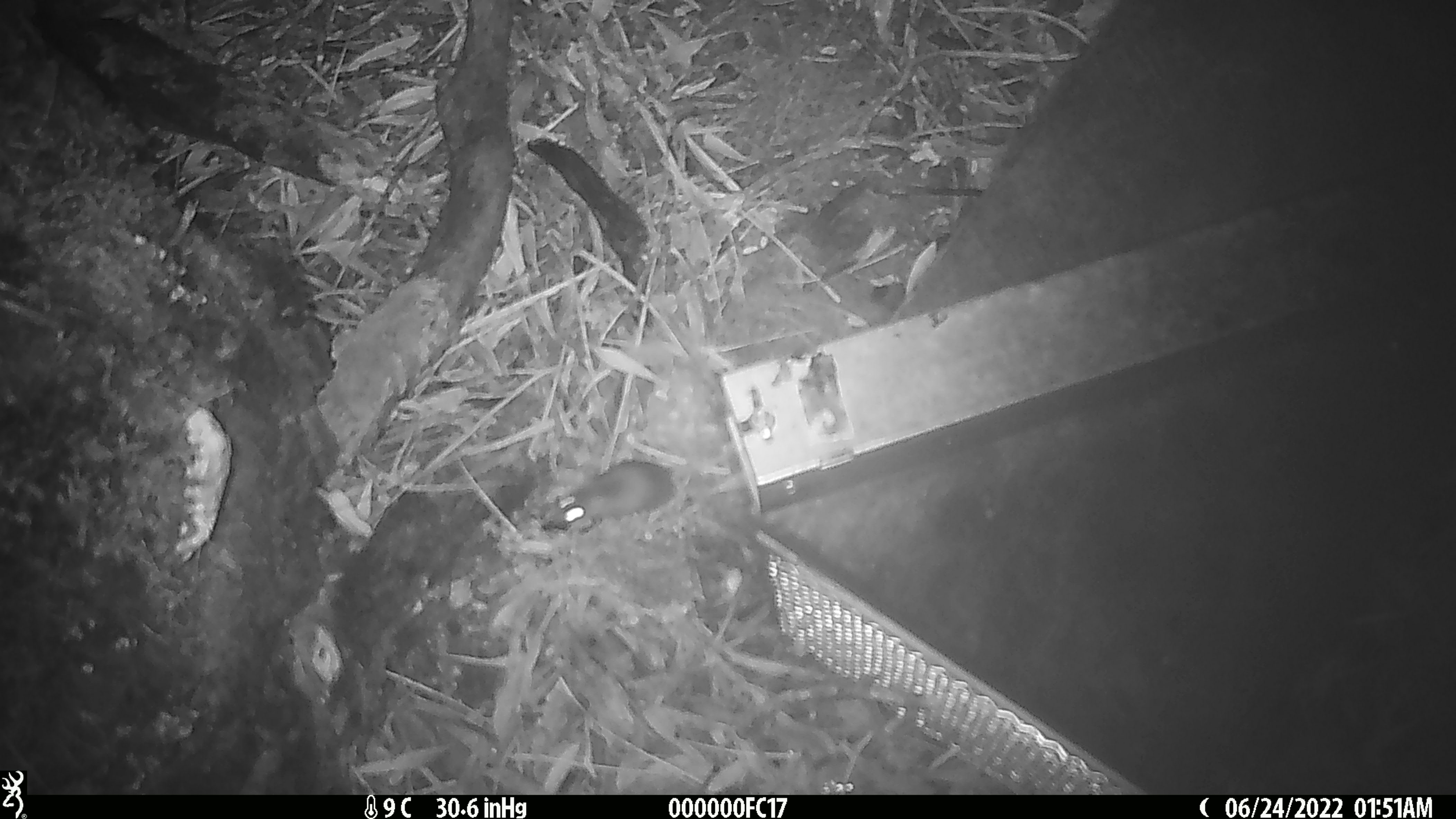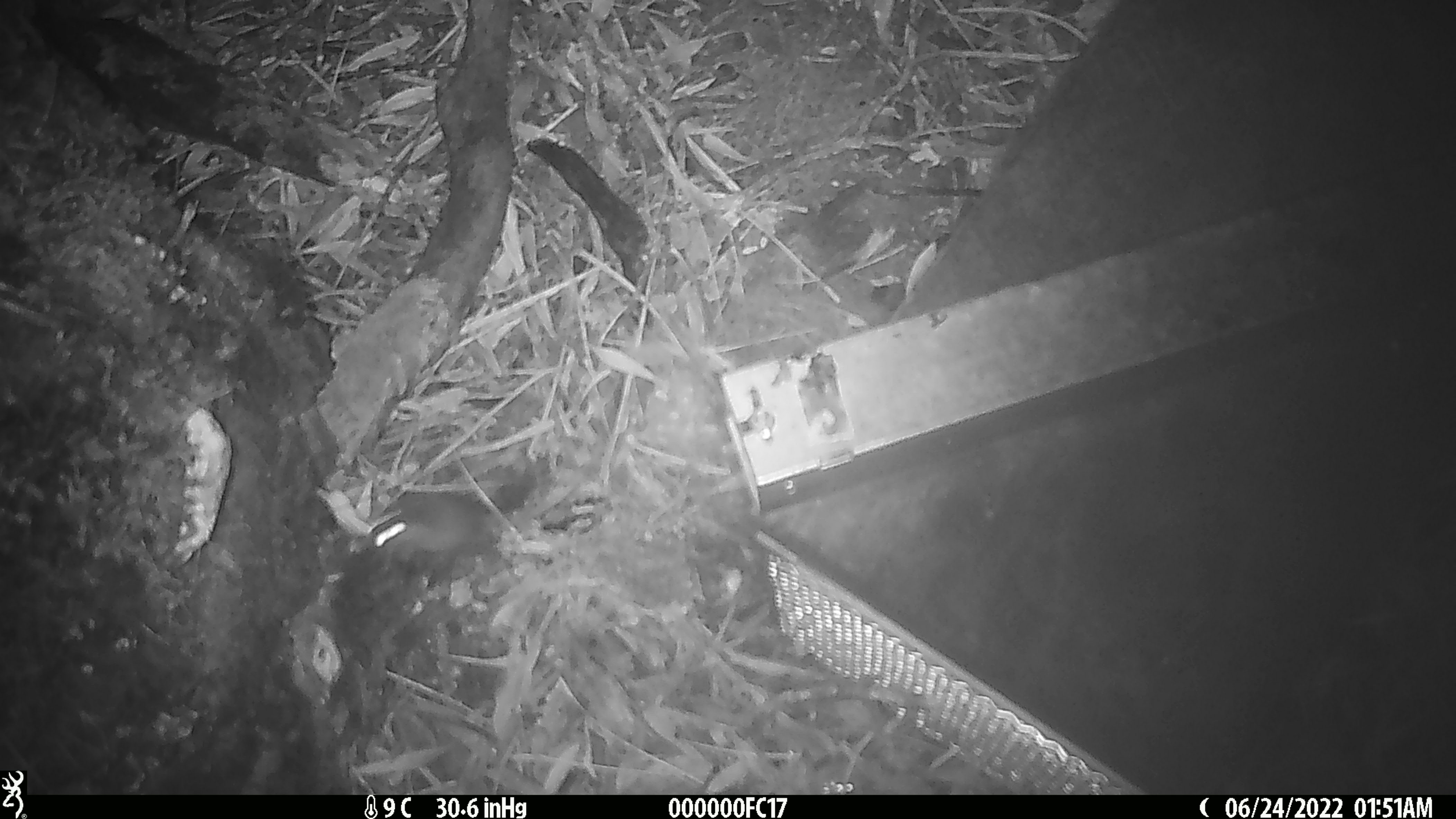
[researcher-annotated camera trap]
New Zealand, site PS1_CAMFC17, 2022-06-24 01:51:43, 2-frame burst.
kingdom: Animalia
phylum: Chordata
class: Mammalia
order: Rodentia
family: Muridae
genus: Mus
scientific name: Mus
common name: mouse